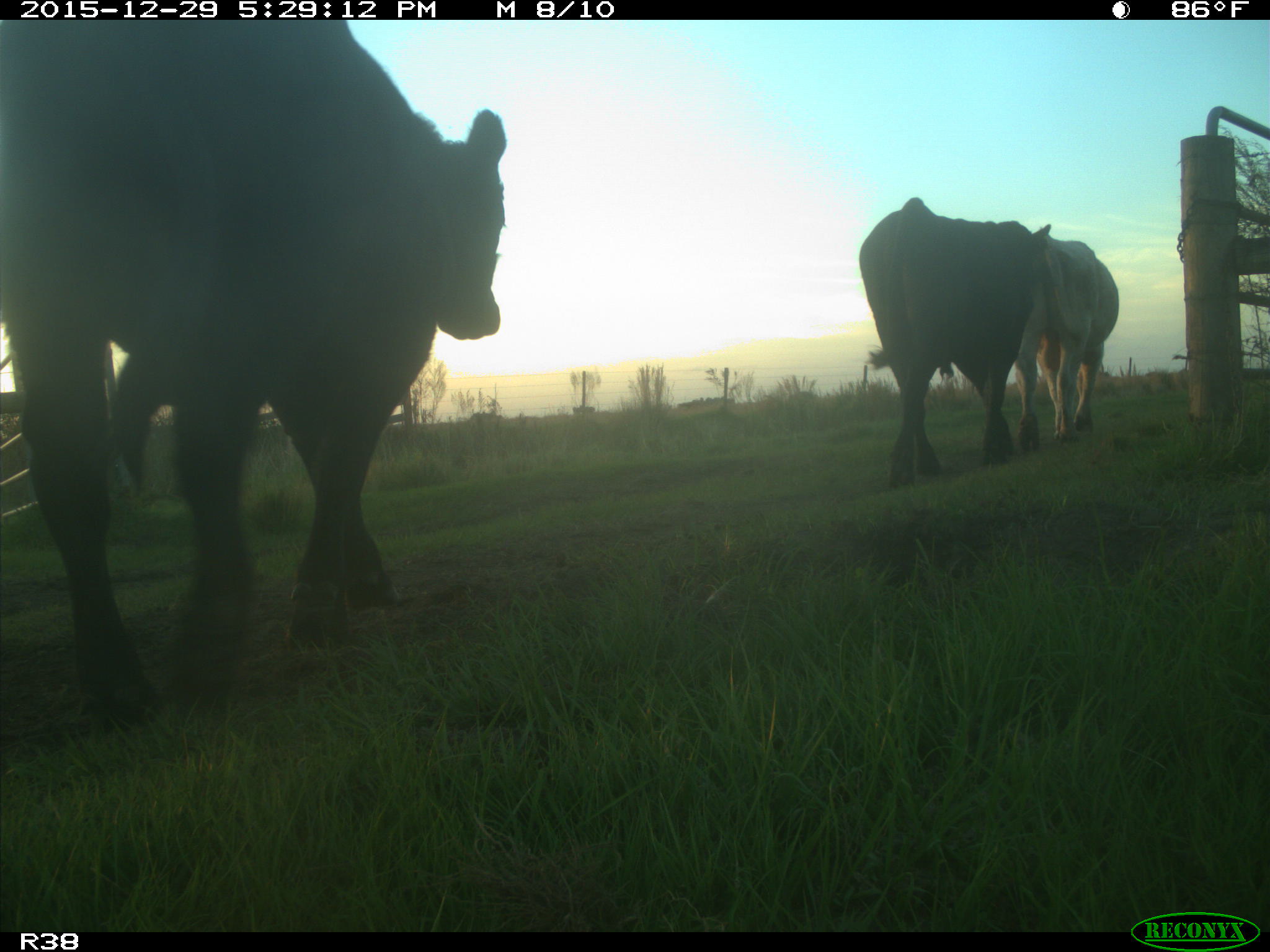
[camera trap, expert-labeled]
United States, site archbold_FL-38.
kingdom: Animalia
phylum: Chordata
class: Mammalia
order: Artiodactyla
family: Bovidae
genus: Bos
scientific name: Bos taurus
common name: domestic cow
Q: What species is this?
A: Bos taurus (domestic cow).